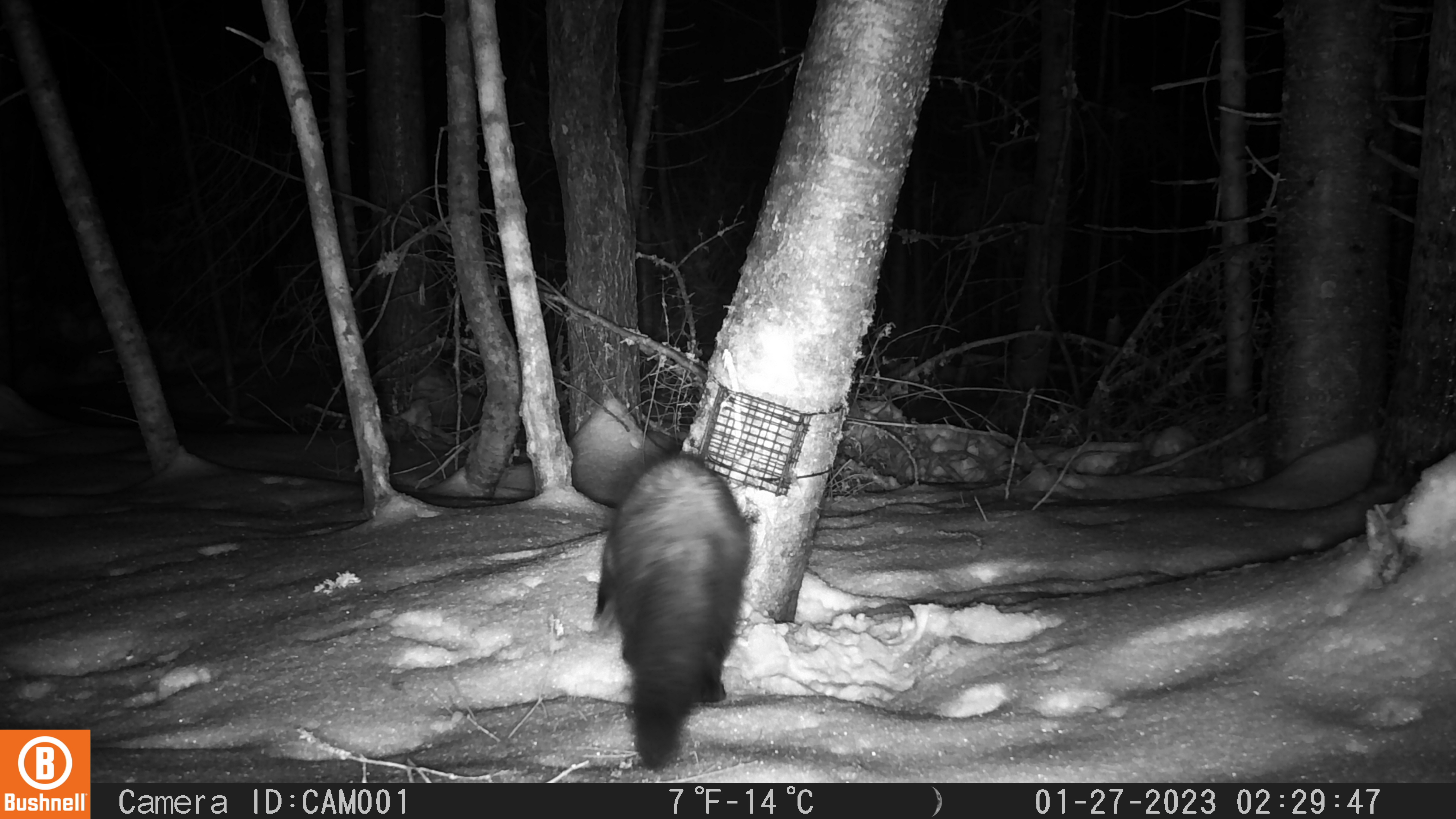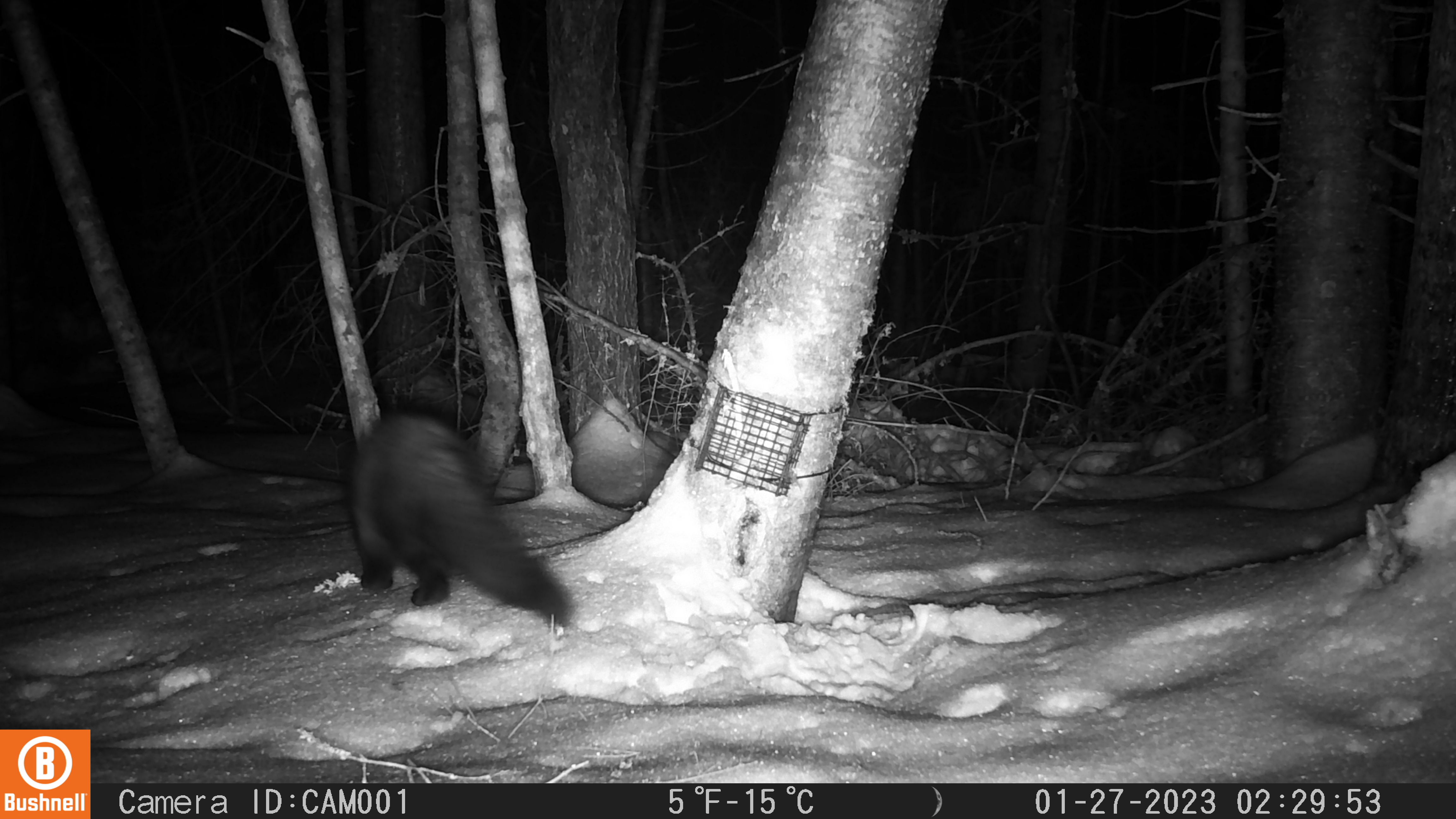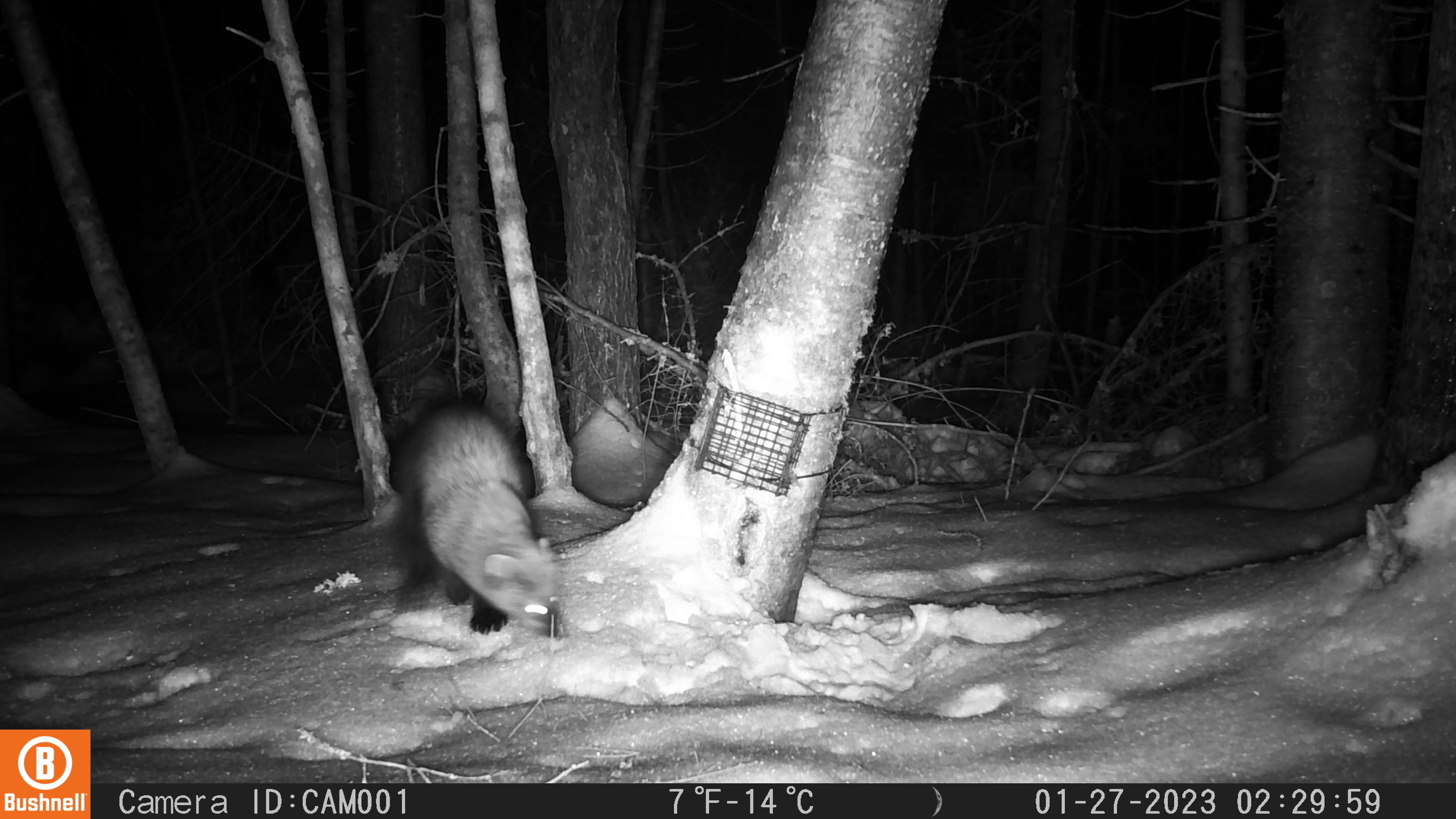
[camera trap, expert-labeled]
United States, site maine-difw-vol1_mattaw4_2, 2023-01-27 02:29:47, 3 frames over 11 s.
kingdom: Animalia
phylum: Chordata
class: Mammalia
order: Carnivora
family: Mustelidae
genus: Pekania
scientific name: Pekania pennanti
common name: fisher